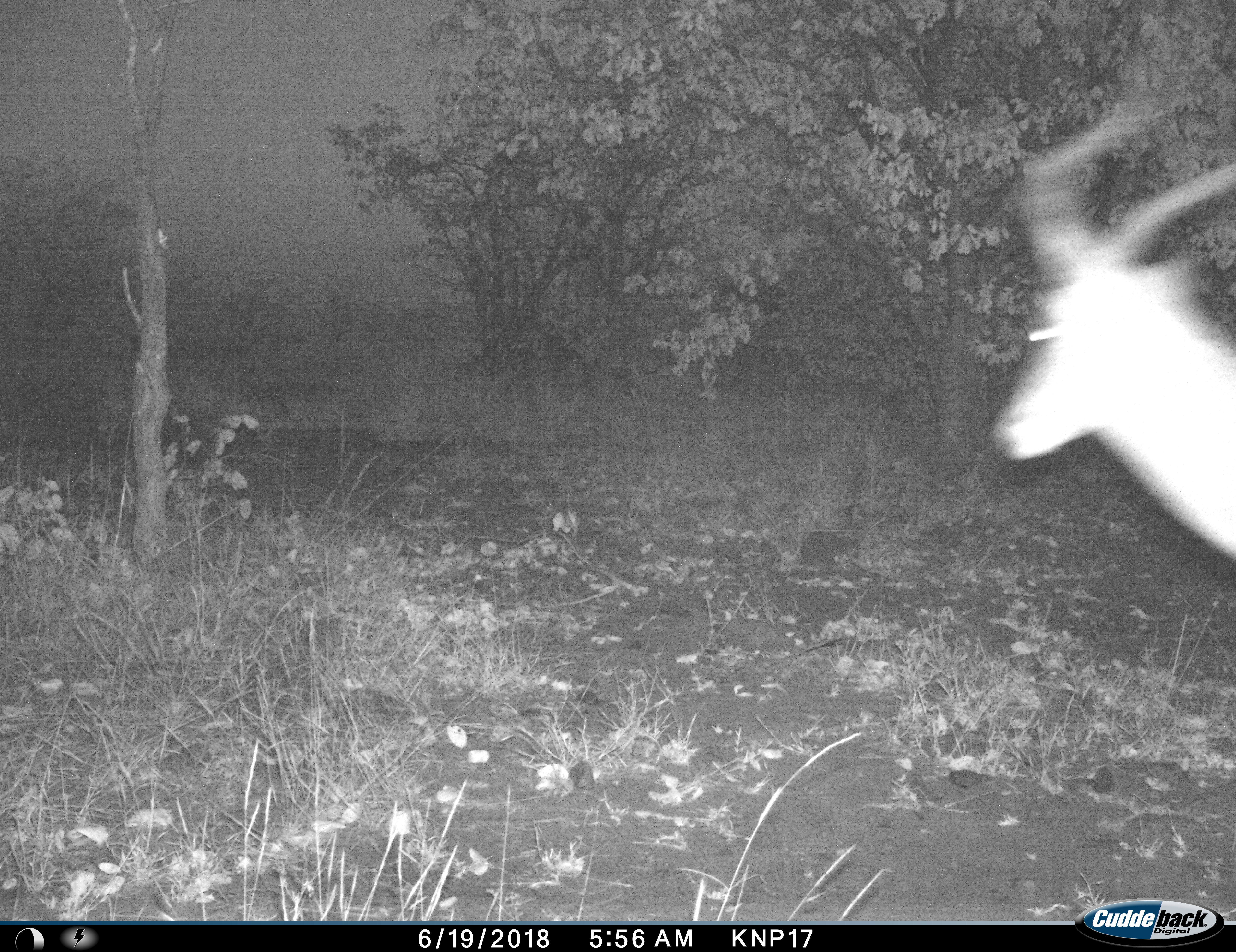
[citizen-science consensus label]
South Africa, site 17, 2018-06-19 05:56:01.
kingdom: Animalia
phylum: Chordata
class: Mammalia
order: Artiodactyla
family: Bovidae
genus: Aepyceros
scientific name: Aepyceros melampus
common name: impala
Impala (Aepyceros melampus), count 1. Behavior (volunteer vote fractions): standing 33%, resting 0%, moving 78%, interacting 0%. Young present (vote fraction): 0%. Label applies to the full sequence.